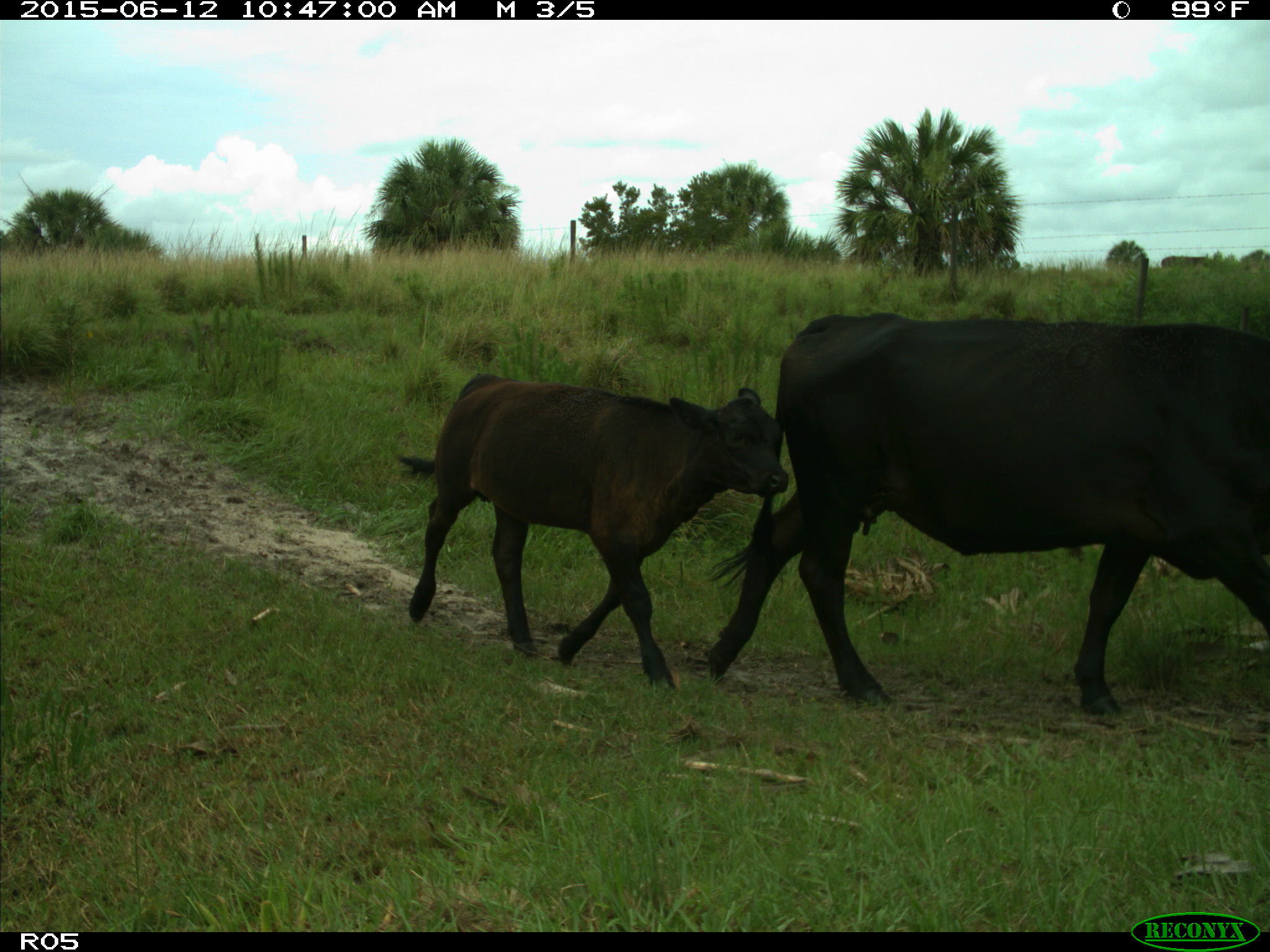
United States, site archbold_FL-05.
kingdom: Animalia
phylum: Chordata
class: Mammalia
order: Artiodactyla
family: Bovidae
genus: Bos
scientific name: Bos taurus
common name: domestic cow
Bos taurus (domestic cow).